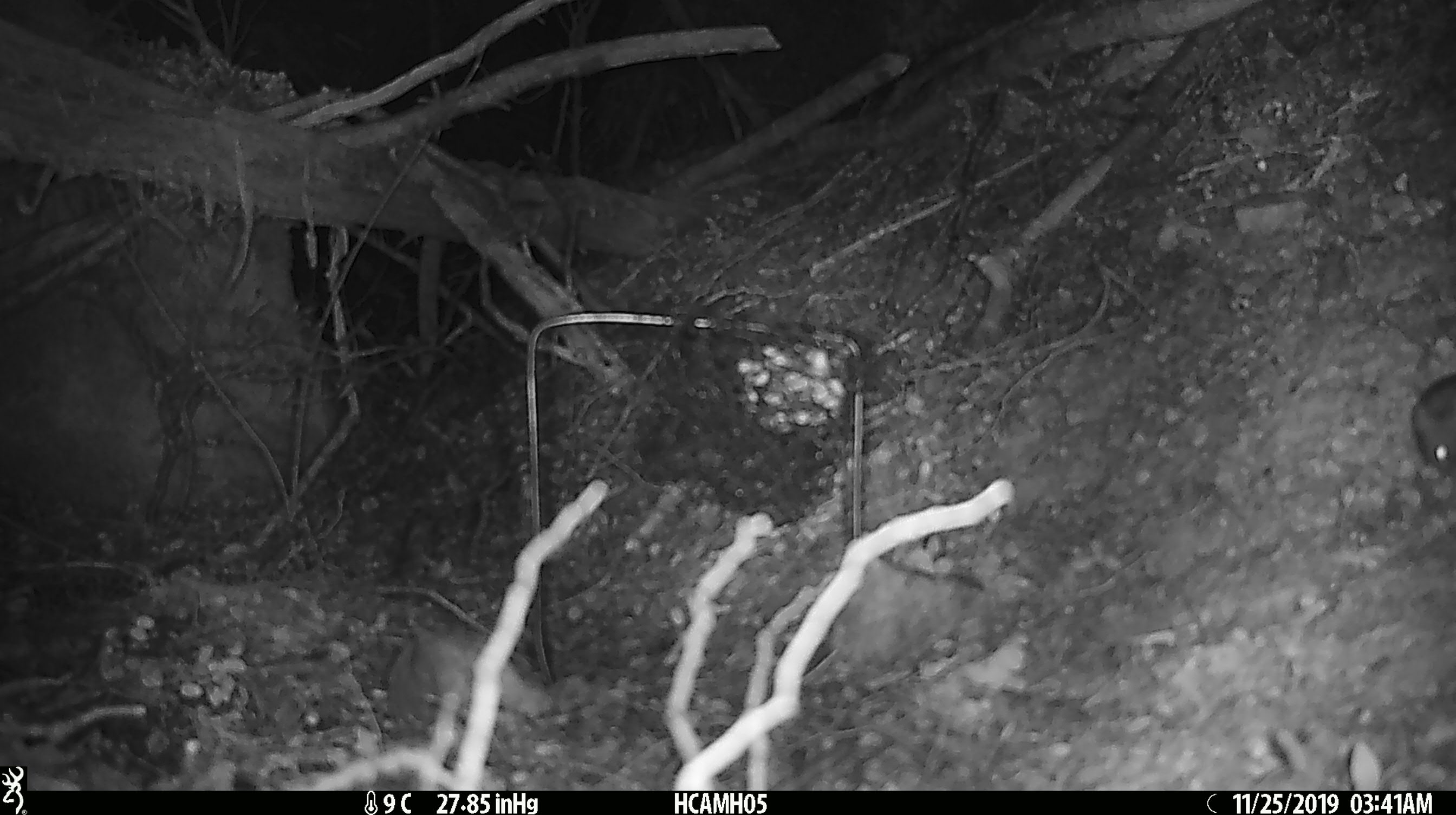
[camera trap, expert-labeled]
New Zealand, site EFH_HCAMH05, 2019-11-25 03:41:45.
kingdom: Animalia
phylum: Chordata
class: Mammalia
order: Rodentia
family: Muridae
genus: Mus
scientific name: Mus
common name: mouse